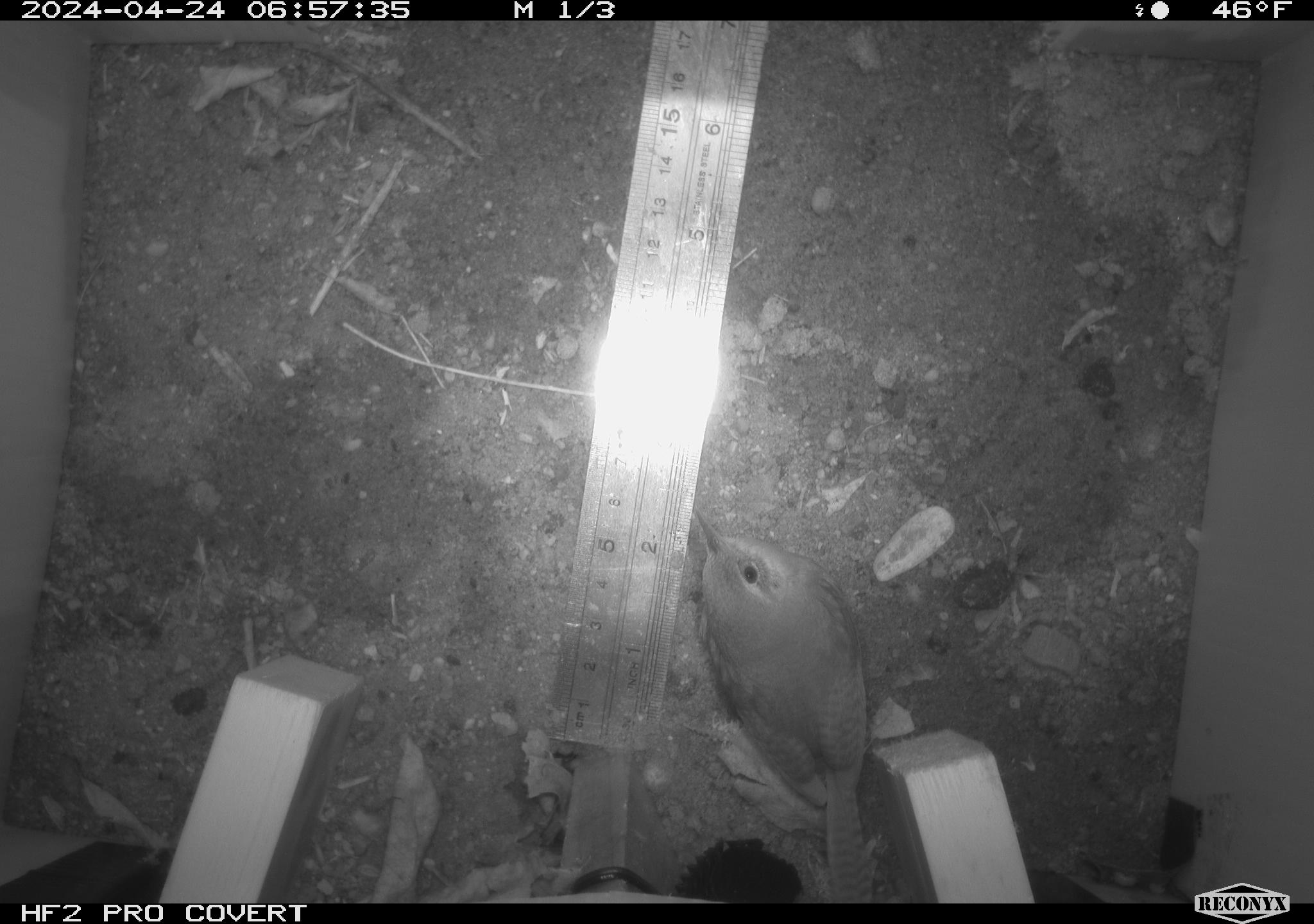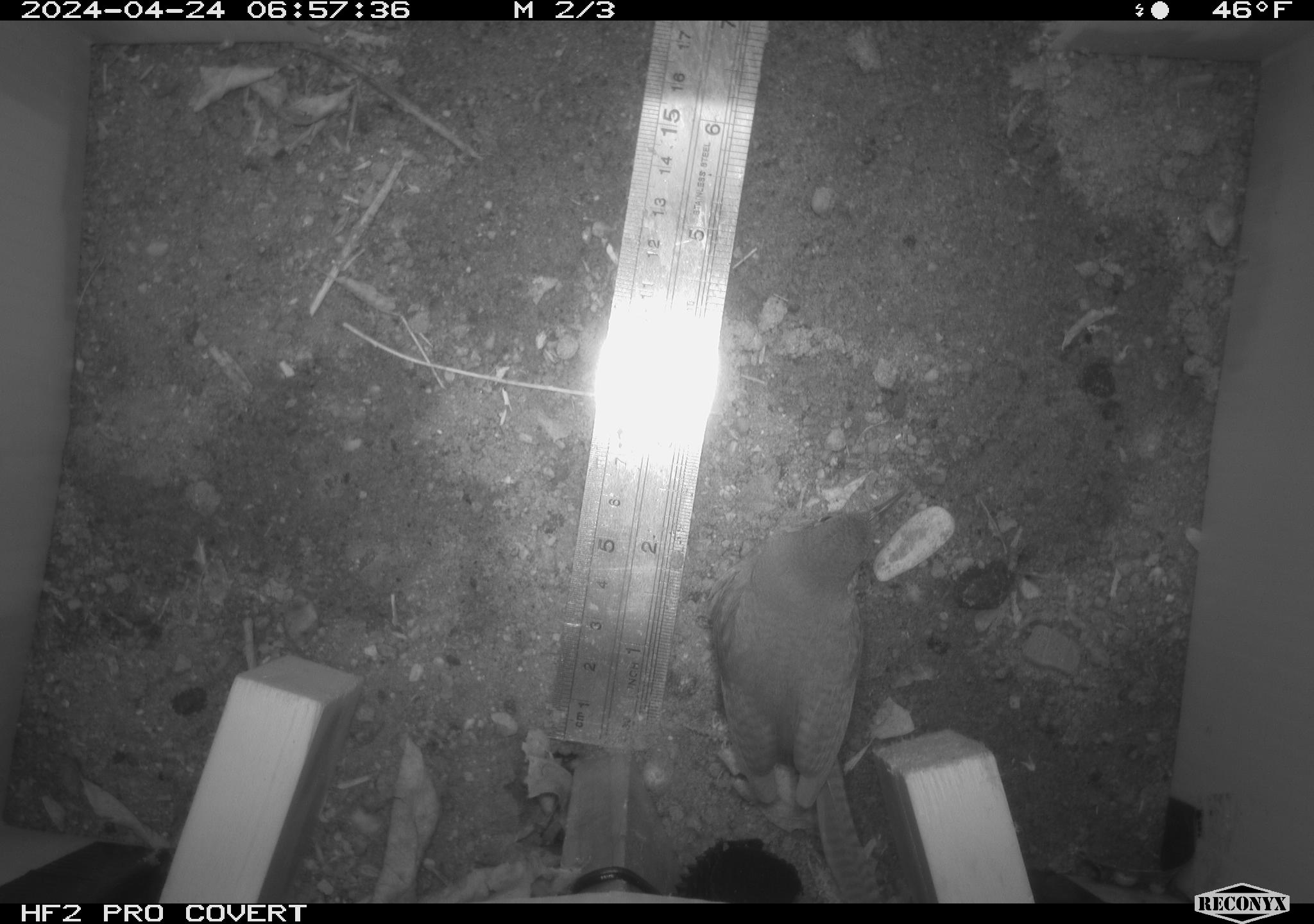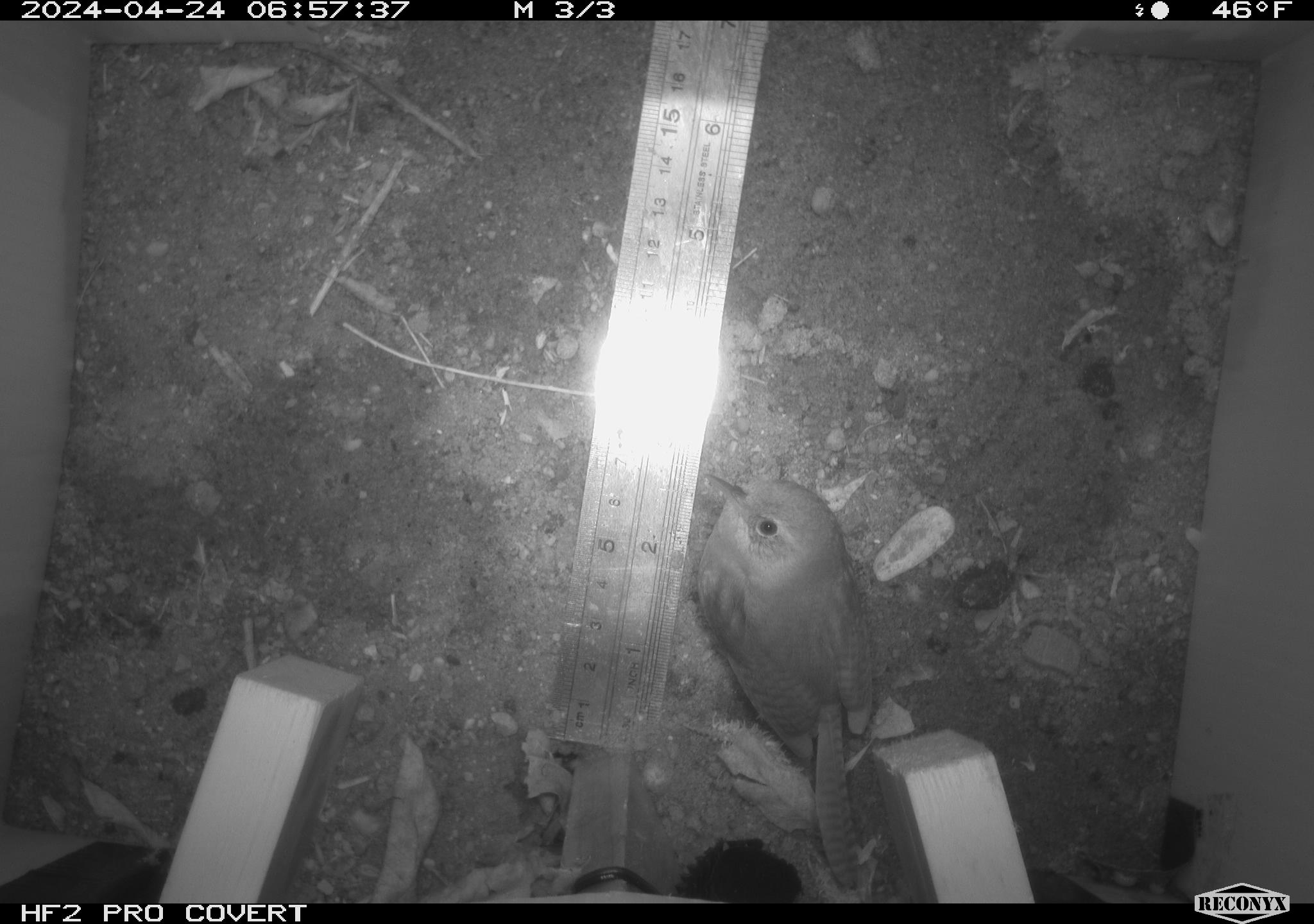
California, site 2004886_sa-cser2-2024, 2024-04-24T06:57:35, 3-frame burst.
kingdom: Animalia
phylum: Chordata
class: Aves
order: Passeriformes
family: Troglodytidae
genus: Thryomanes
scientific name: Thryomanes bewickii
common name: bewick's wren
Bewick's wren (Thryomanes bewickii).